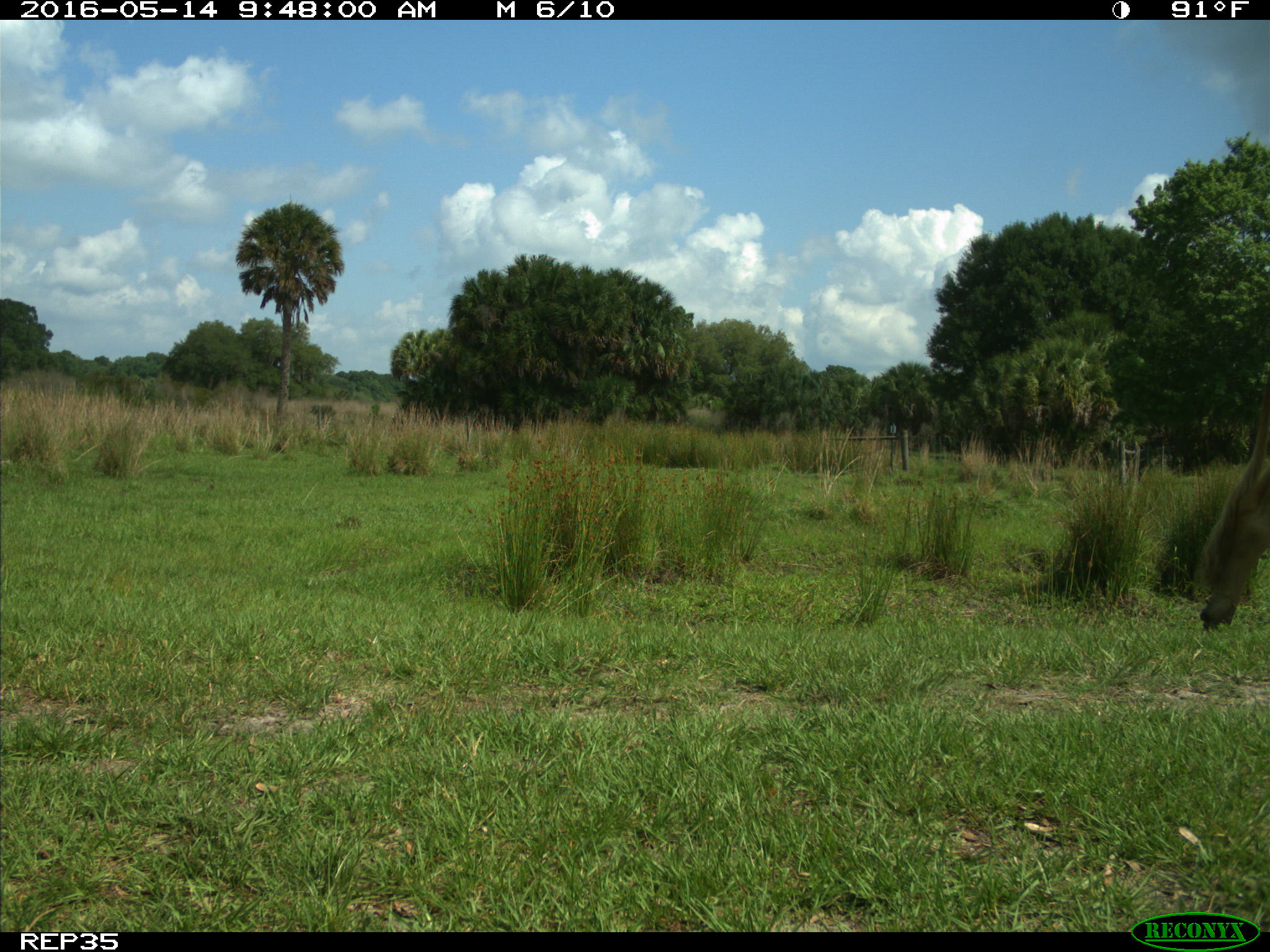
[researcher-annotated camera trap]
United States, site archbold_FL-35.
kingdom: Animalia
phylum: Chordata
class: Mammalia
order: Artiodactyla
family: Bovidae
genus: Bos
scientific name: Bos taurus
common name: domestic cow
Bos taurus (domestic cow).